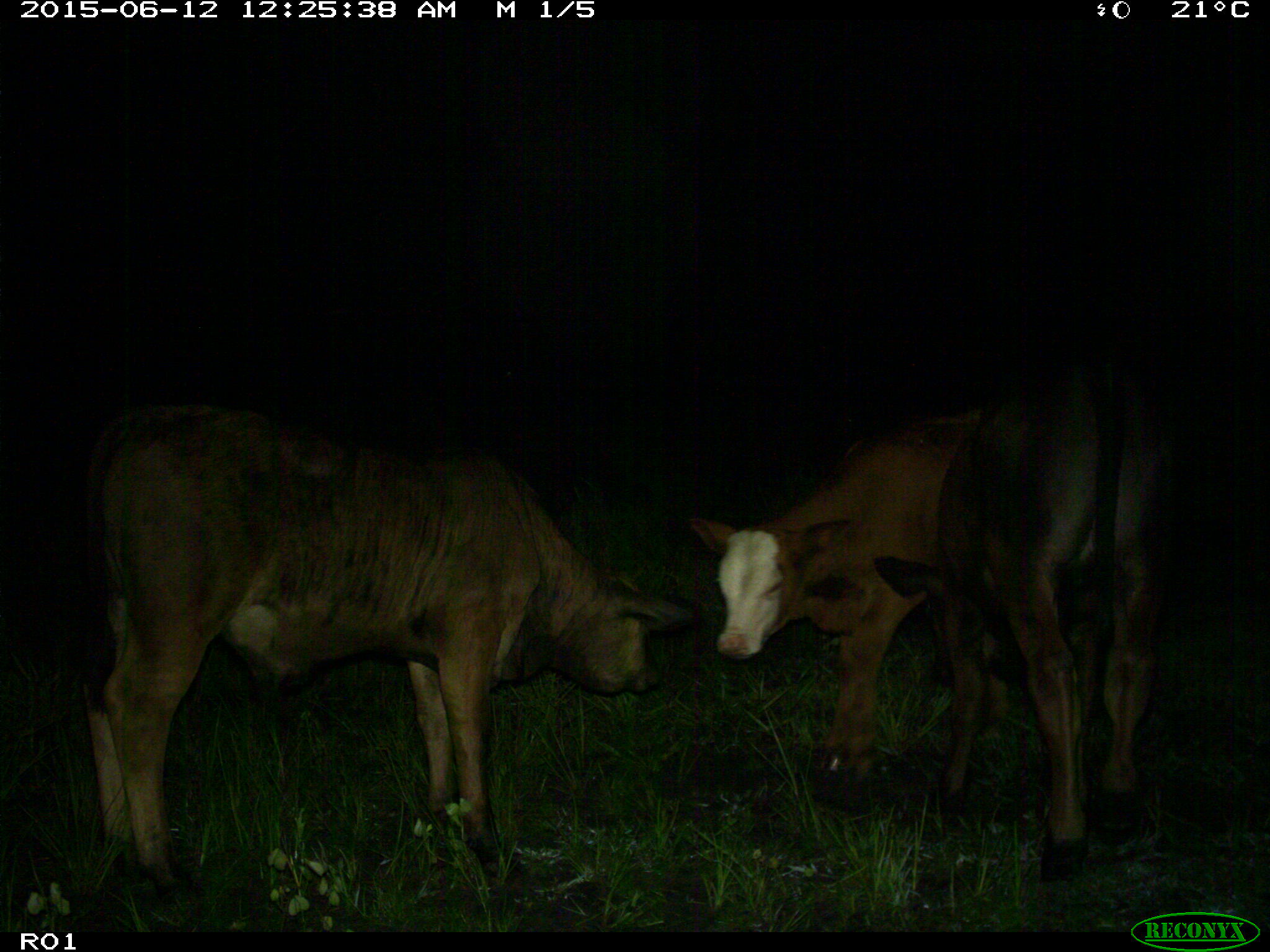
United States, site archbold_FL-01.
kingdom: Animalia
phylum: Chordata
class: Mammalia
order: Artiodactyla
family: Bovidae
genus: Bos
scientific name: Bos taurus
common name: domestic cow